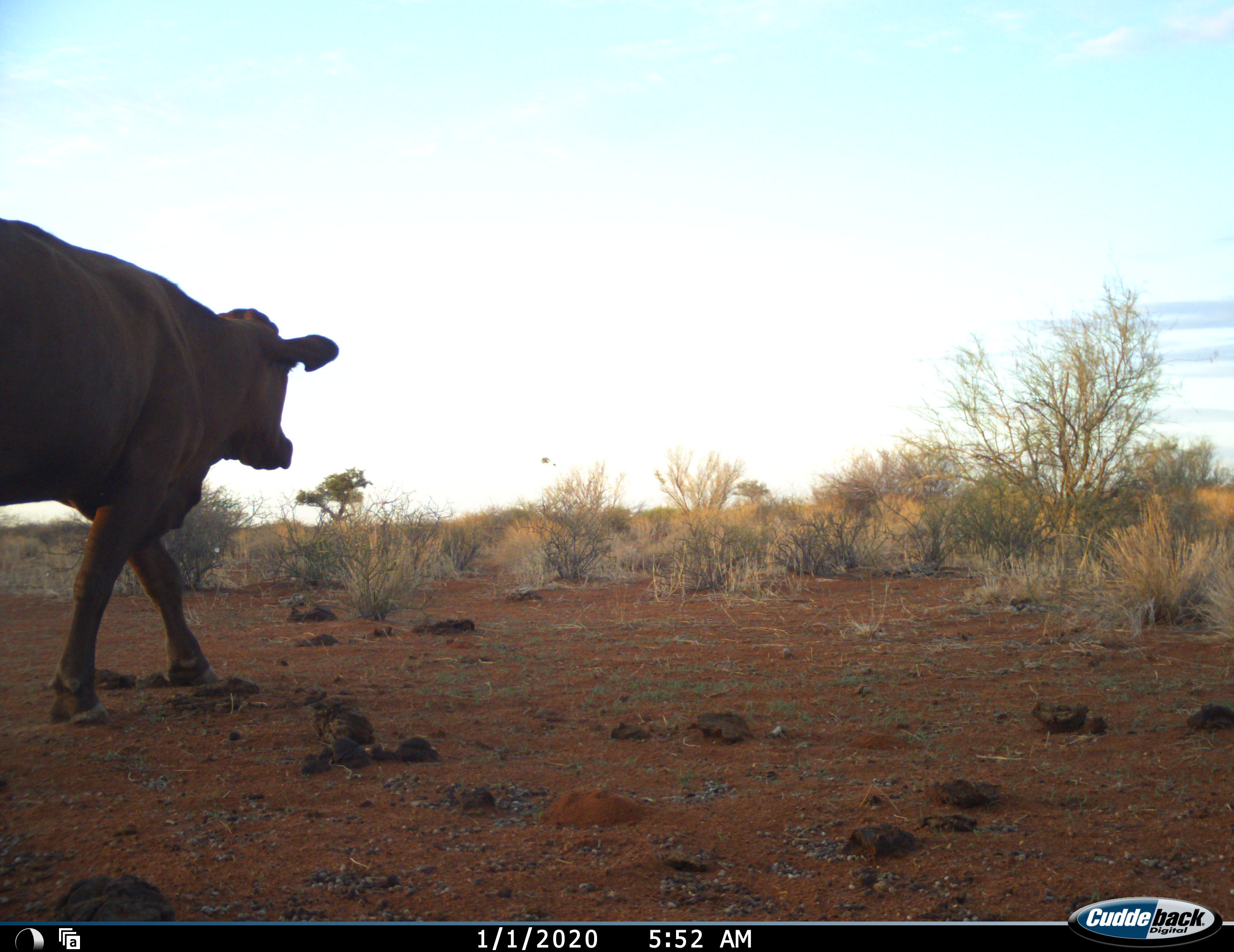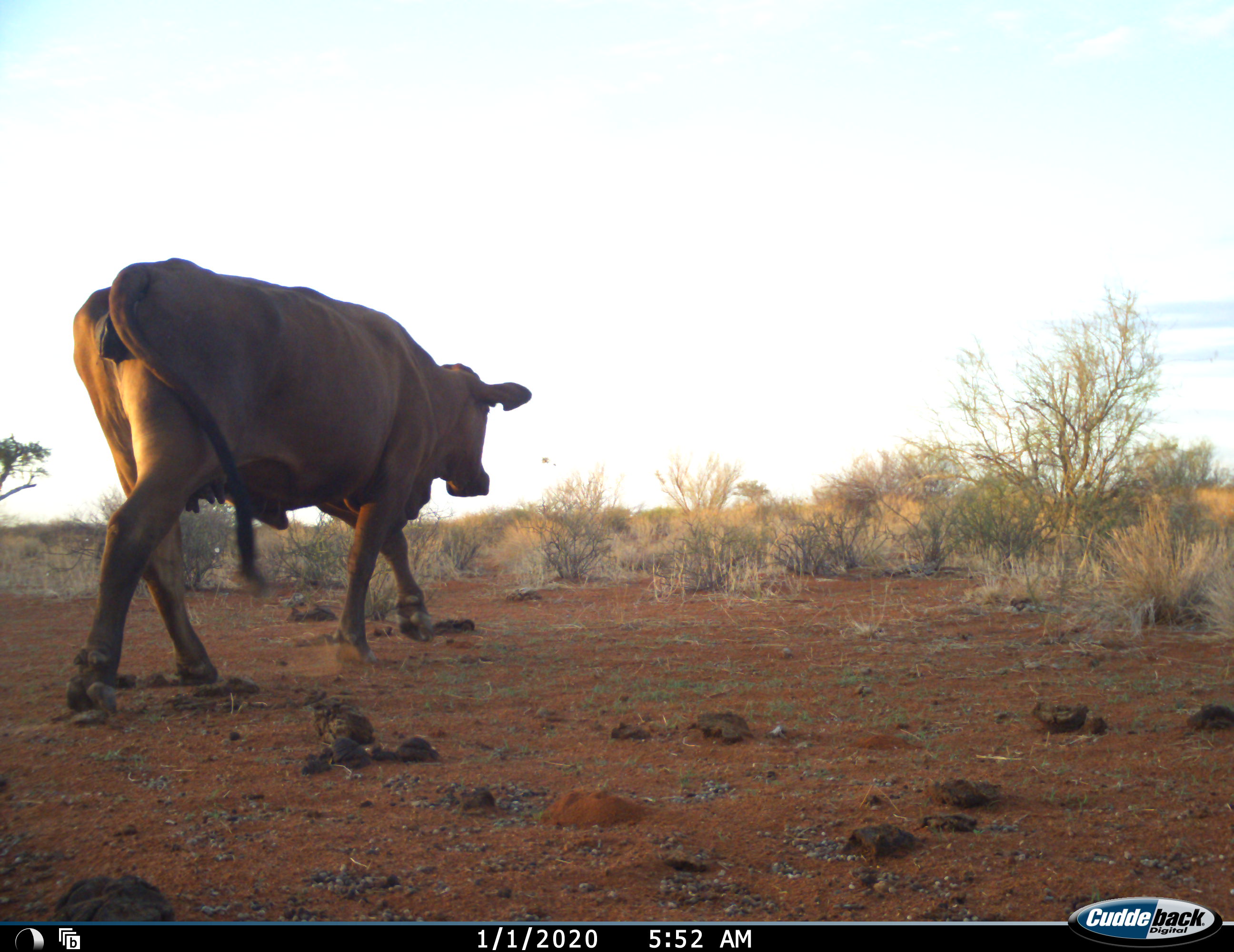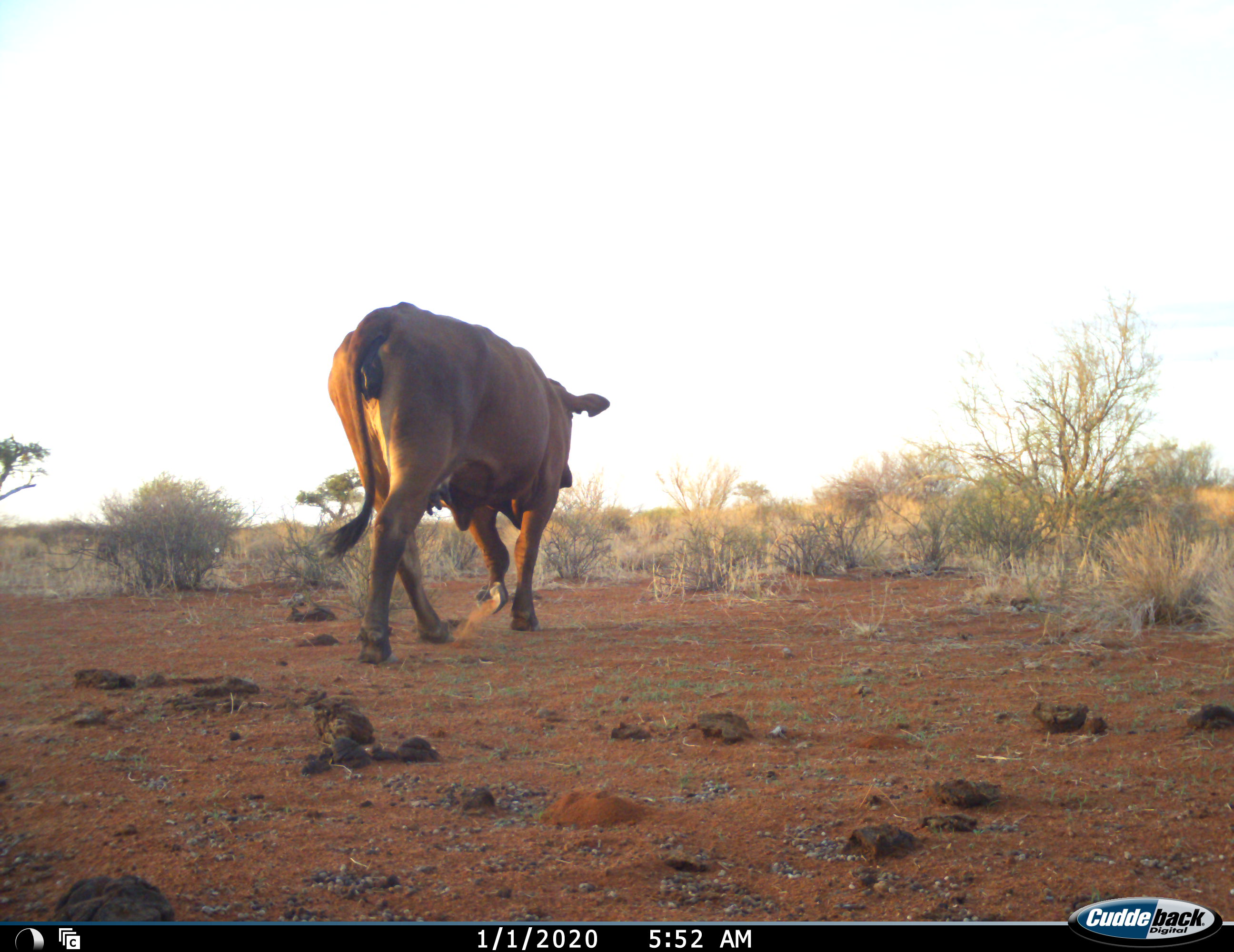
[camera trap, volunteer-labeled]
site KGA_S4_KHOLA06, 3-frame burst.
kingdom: Animalia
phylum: Chordata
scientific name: Vertebrata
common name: domestic animal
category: domesticanimal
Domesticanimal (domestic animal) (Vertebrata), count 1. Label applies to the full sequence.